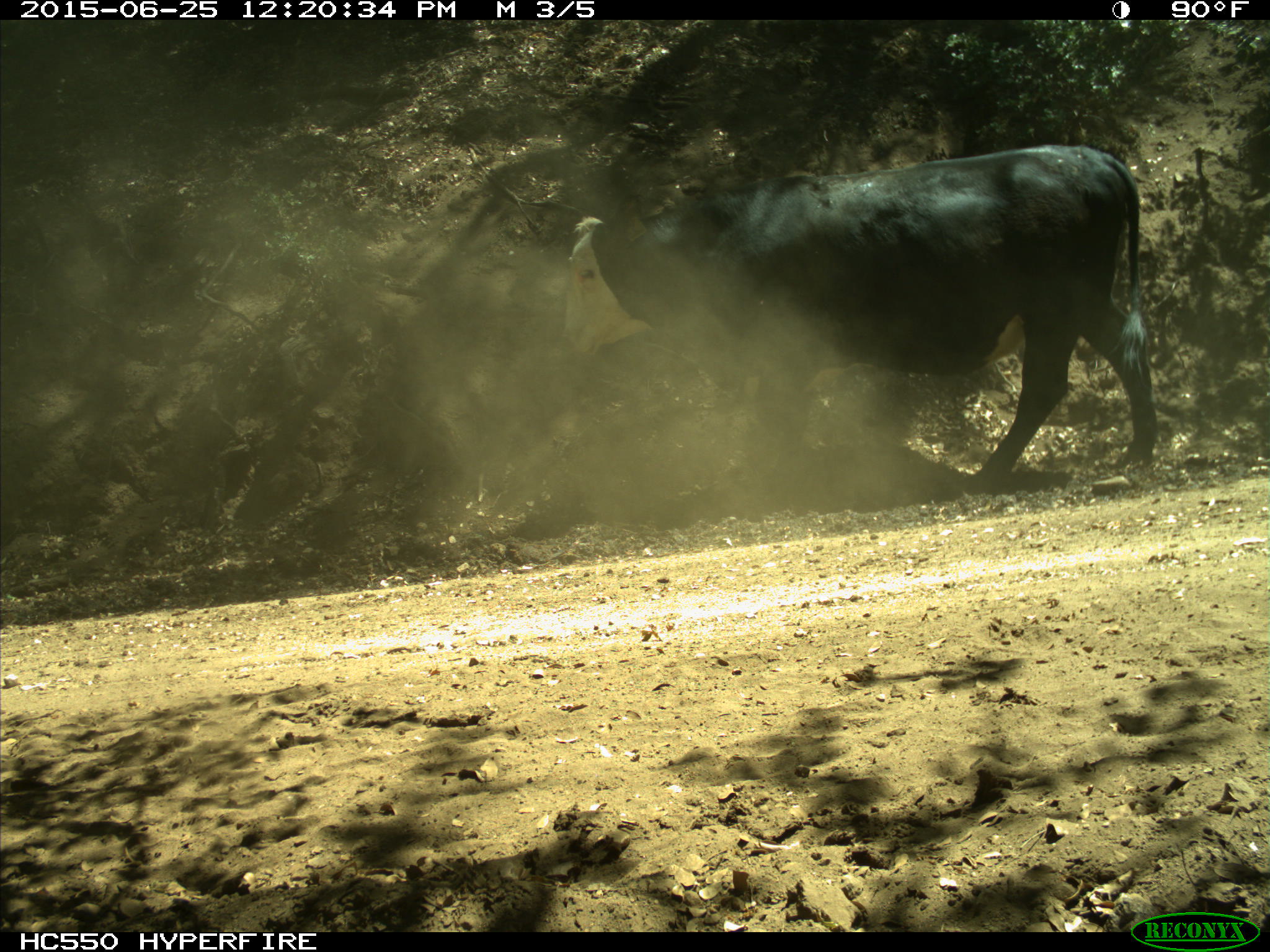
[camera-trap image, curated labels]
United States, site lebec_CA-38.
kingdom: Animalia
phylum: Chordata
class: Mammalia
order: Artiodactyla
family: Bovidae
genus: Bos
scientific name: Bos taurus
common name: domestic cow